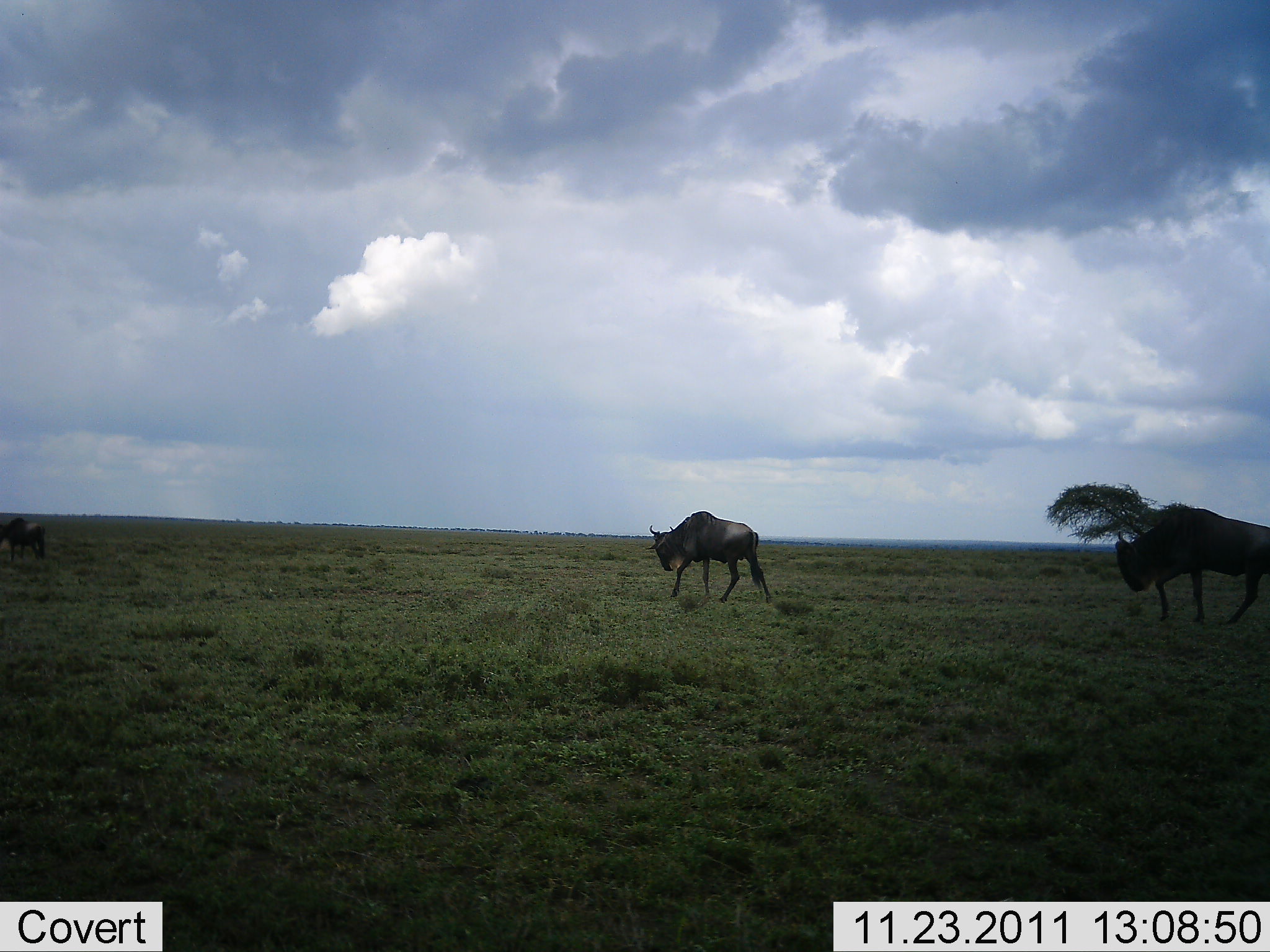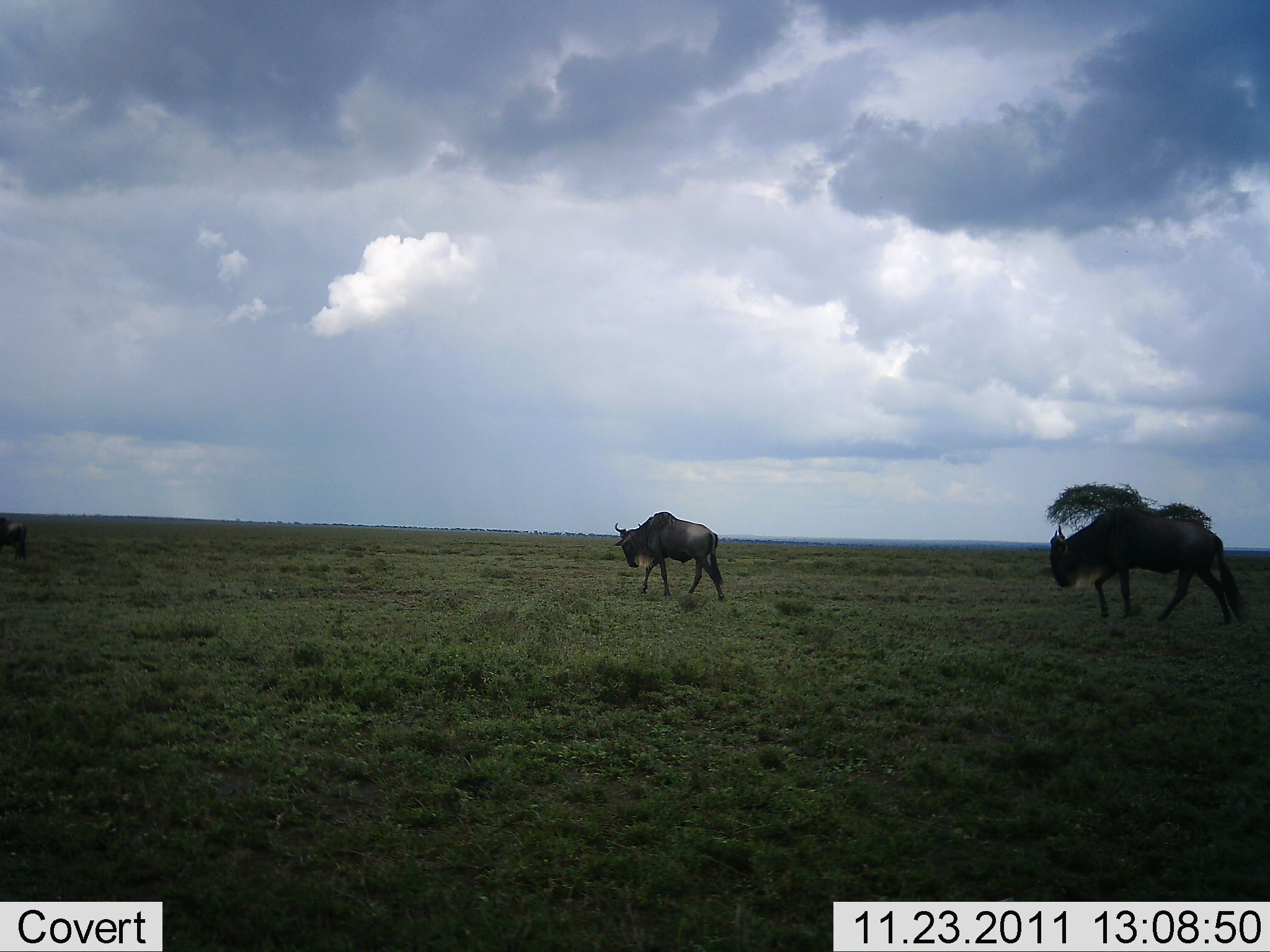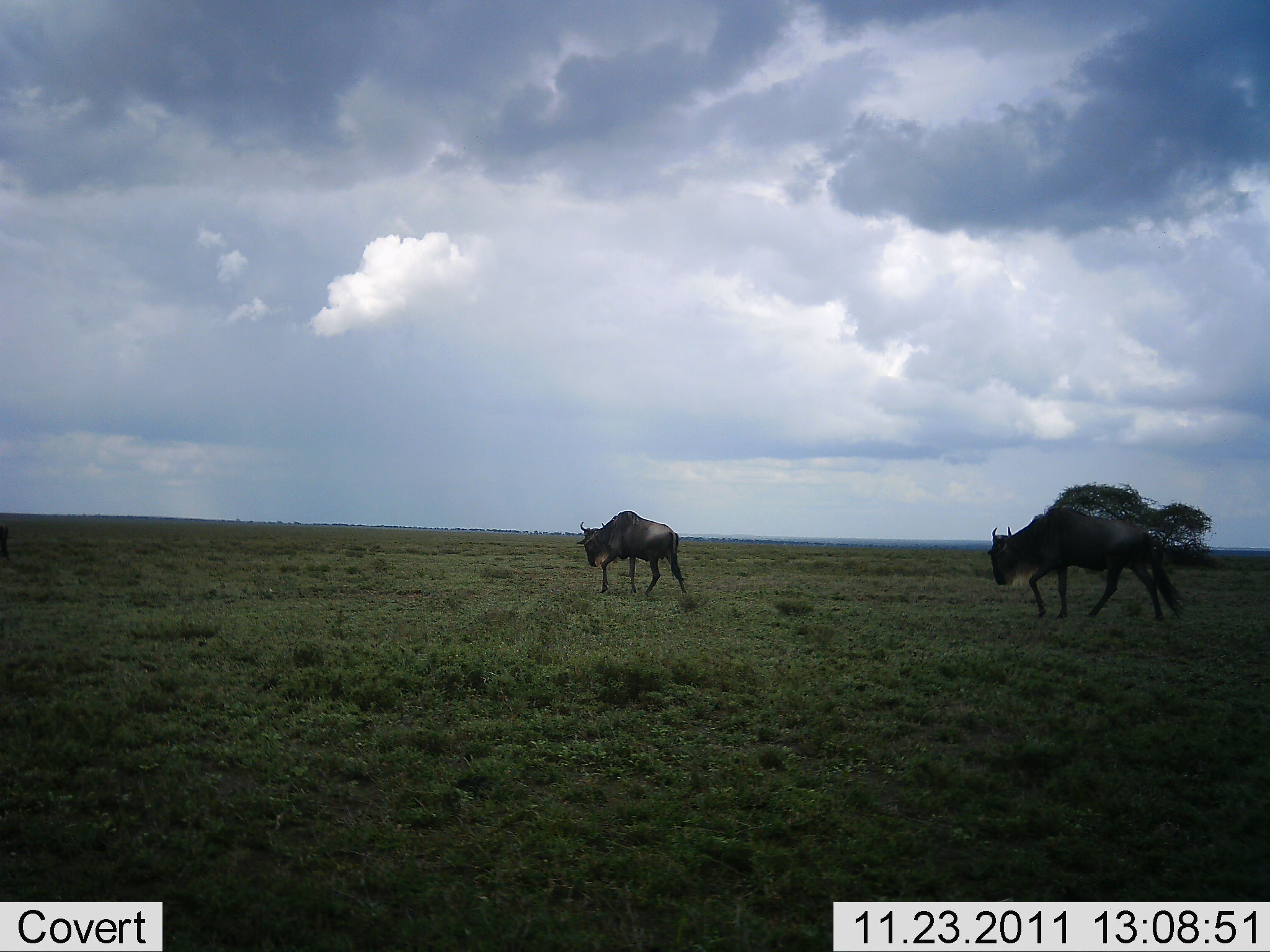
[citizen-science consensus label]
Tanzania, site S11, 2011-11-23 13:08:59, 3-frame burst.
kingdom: Animalia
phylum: Chordata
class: Mammalia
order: Artiodactyla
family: Bovidae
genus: Connochaetes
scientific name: Connochaetes taurinus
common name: blue wildebeest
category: wildebeest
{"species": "wildebeest (blue wildebeest) (Connochaetes taurinus)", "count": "3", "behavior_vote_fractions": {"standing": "0%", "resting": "0%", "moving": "100%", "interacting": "0%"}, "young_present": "0%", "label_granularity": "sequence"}